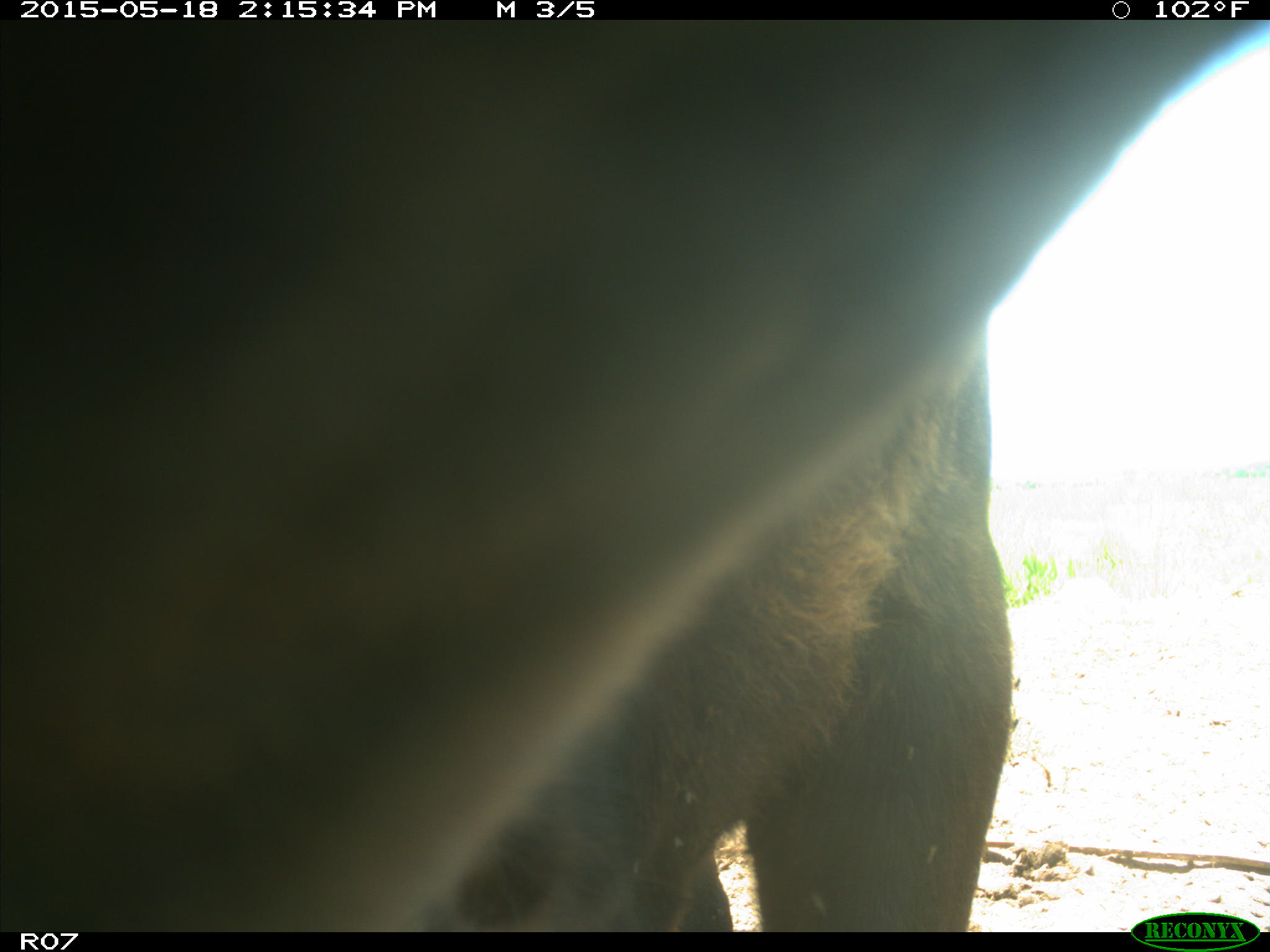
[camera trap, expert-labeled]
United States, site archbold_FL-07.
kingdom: Animalia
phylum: Chordata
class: Mammalia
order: Artiodactyla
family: Bovidae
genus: Bos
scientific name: Bos taurus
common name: domestic cow